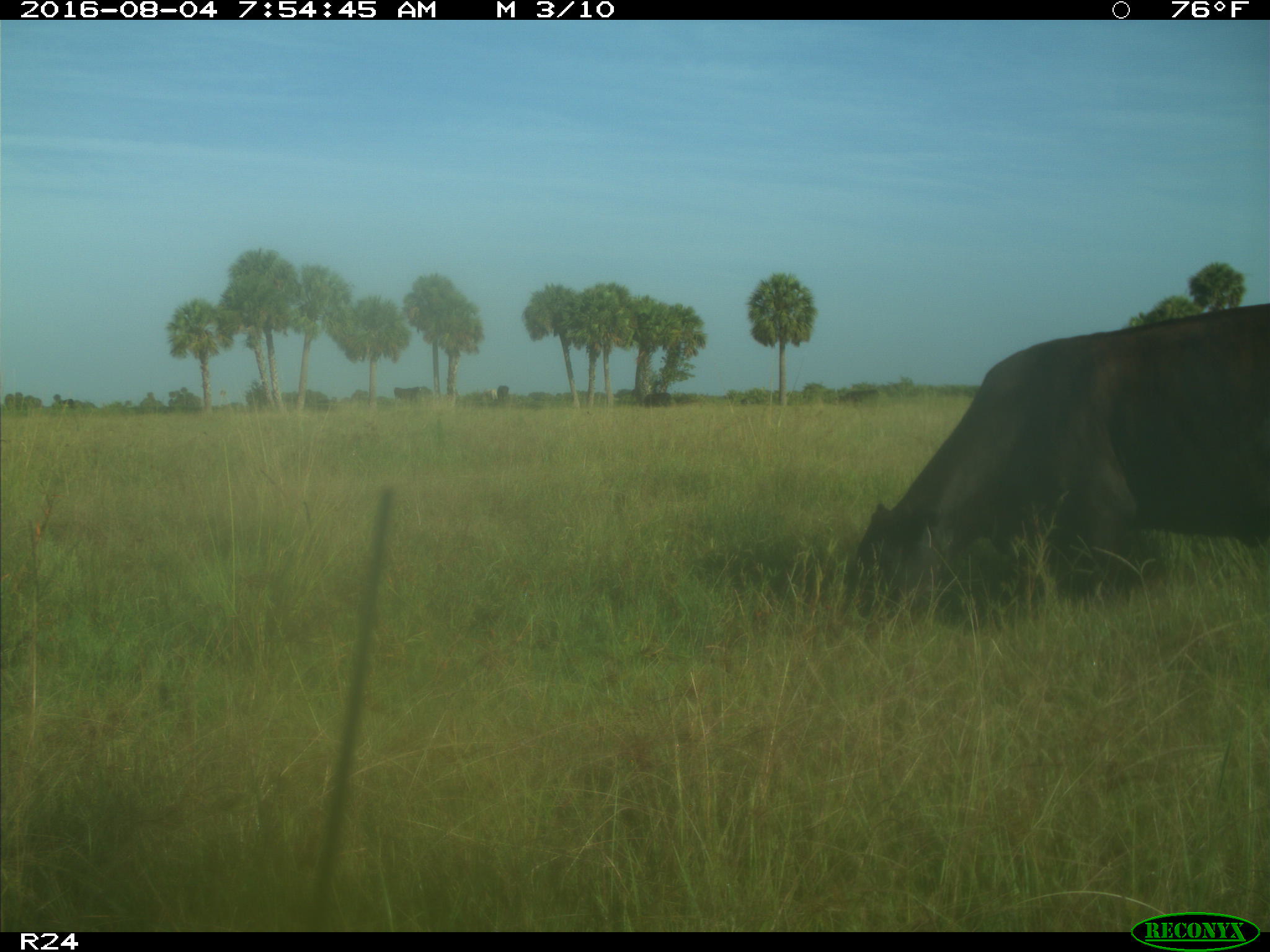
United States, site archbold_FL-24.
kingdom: Animalia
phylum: Chordata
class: Mammalia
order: Artiodactyla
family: Bovidae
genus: Bos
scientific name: Bos taurus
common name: domestic cow